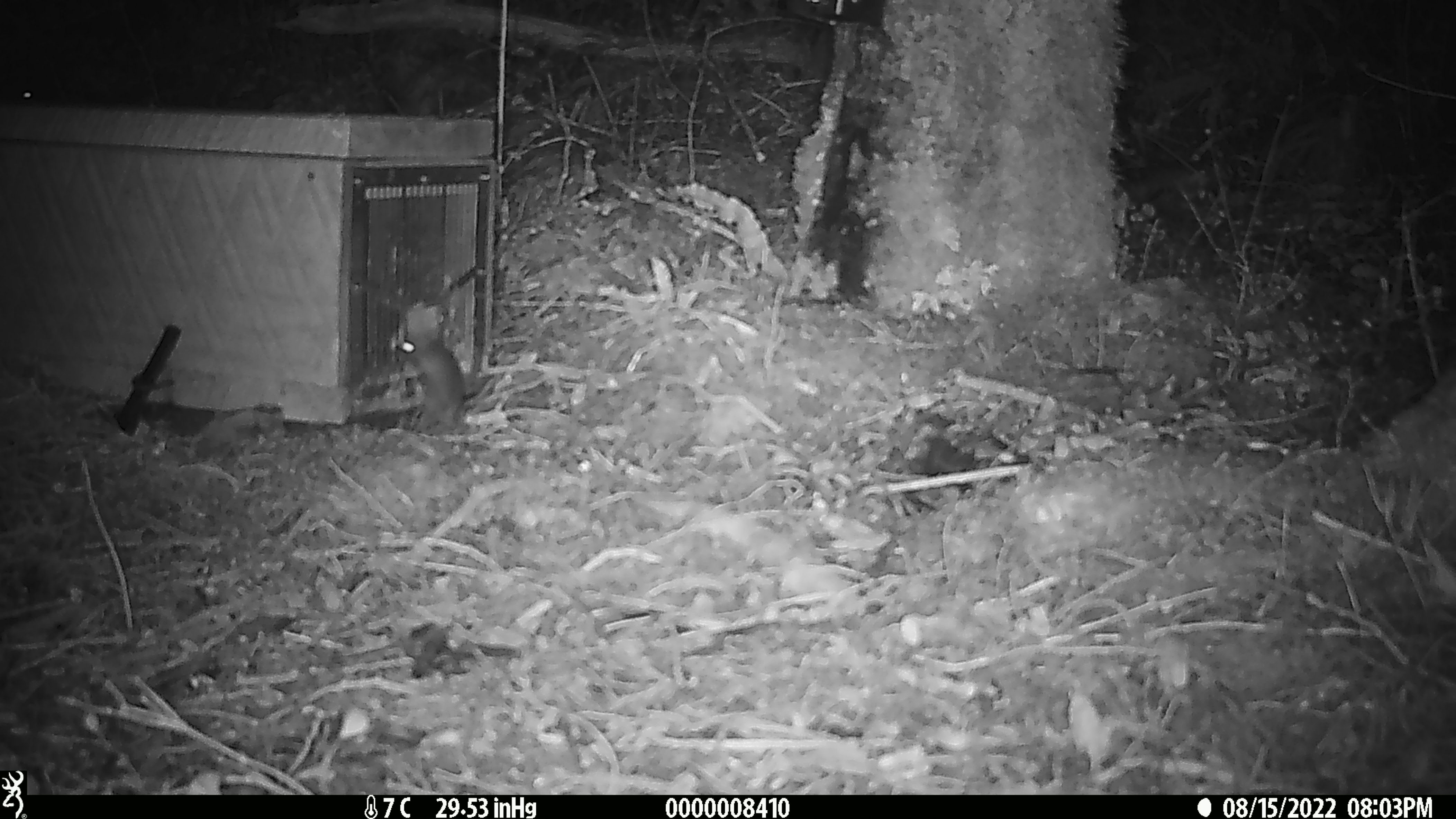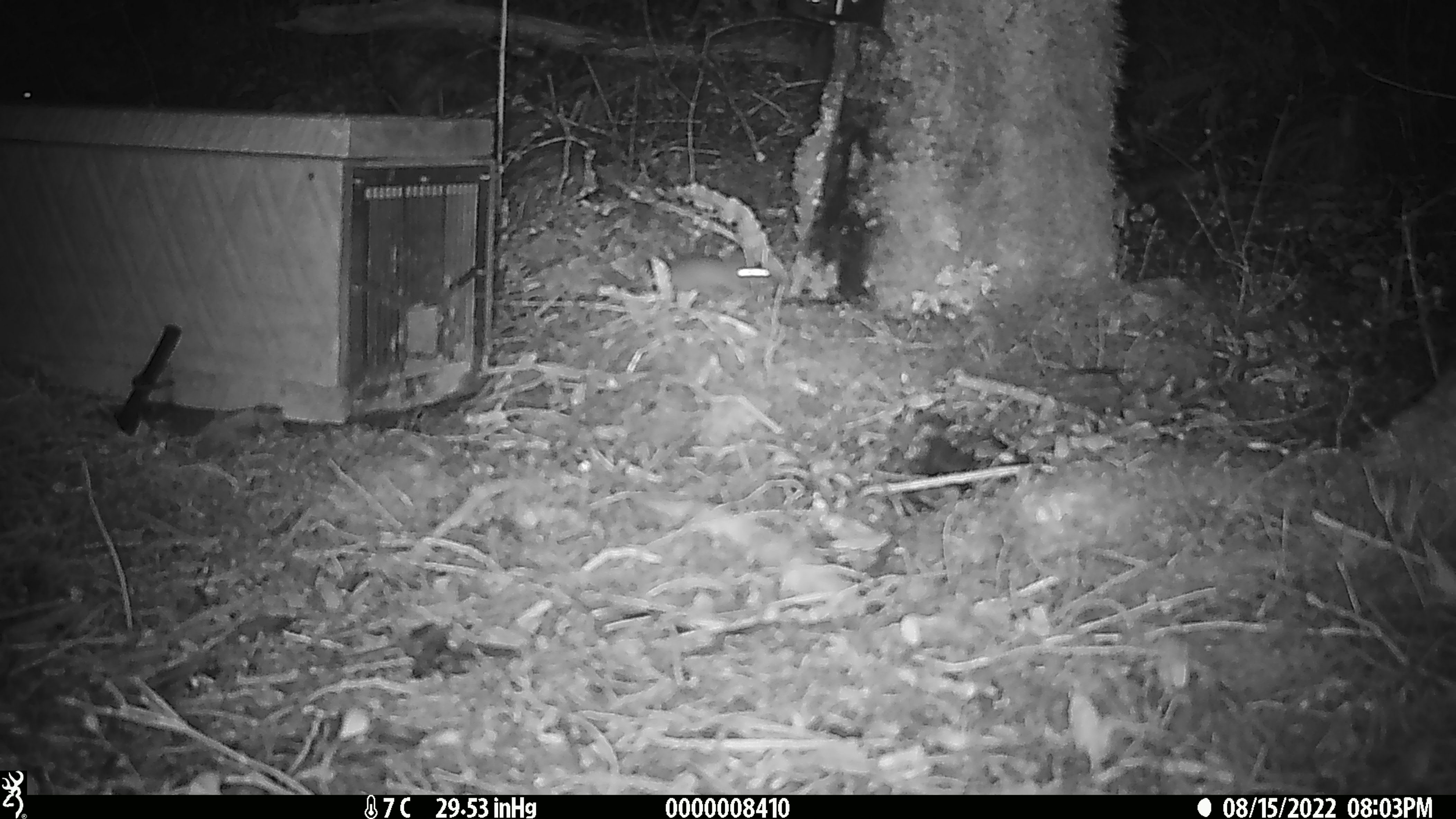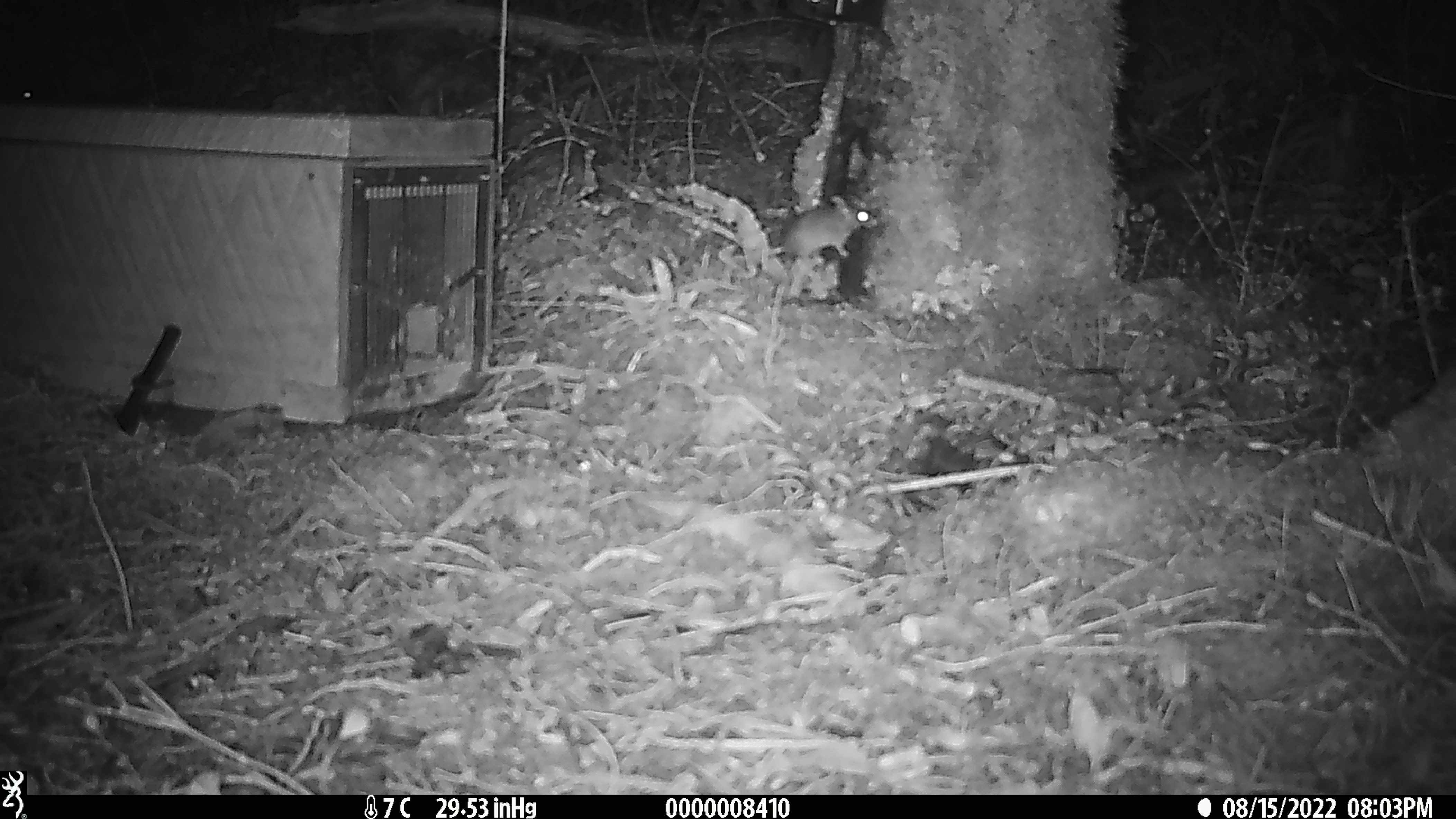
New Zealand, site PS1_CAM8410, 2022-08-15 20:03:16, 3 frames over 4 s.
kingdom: Animalia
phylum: Chordata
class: Mammalia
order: Rodentia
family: Muridae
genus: Mus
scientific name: Mus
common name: mouse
Mouse (Mus).